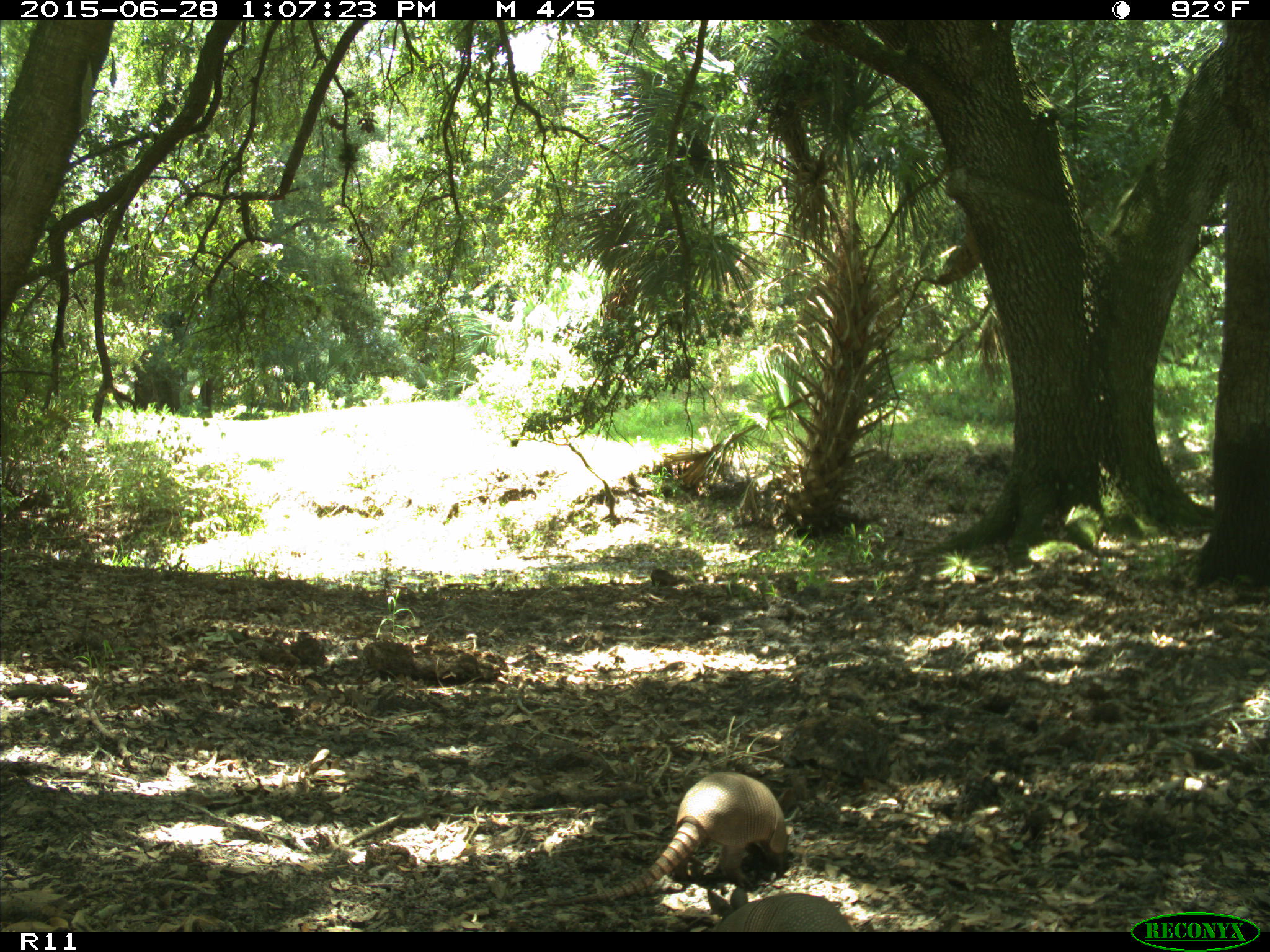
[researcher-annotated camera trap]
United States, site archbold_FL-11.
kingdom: Animalia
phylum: Chordata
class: Mammalia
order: Cingulata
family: Dasypodidae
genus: Dasypus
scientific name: Dasypus novemcinctus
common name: nine-banded armadillo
Dasypus novemcinctus (nine-banded armadillo).